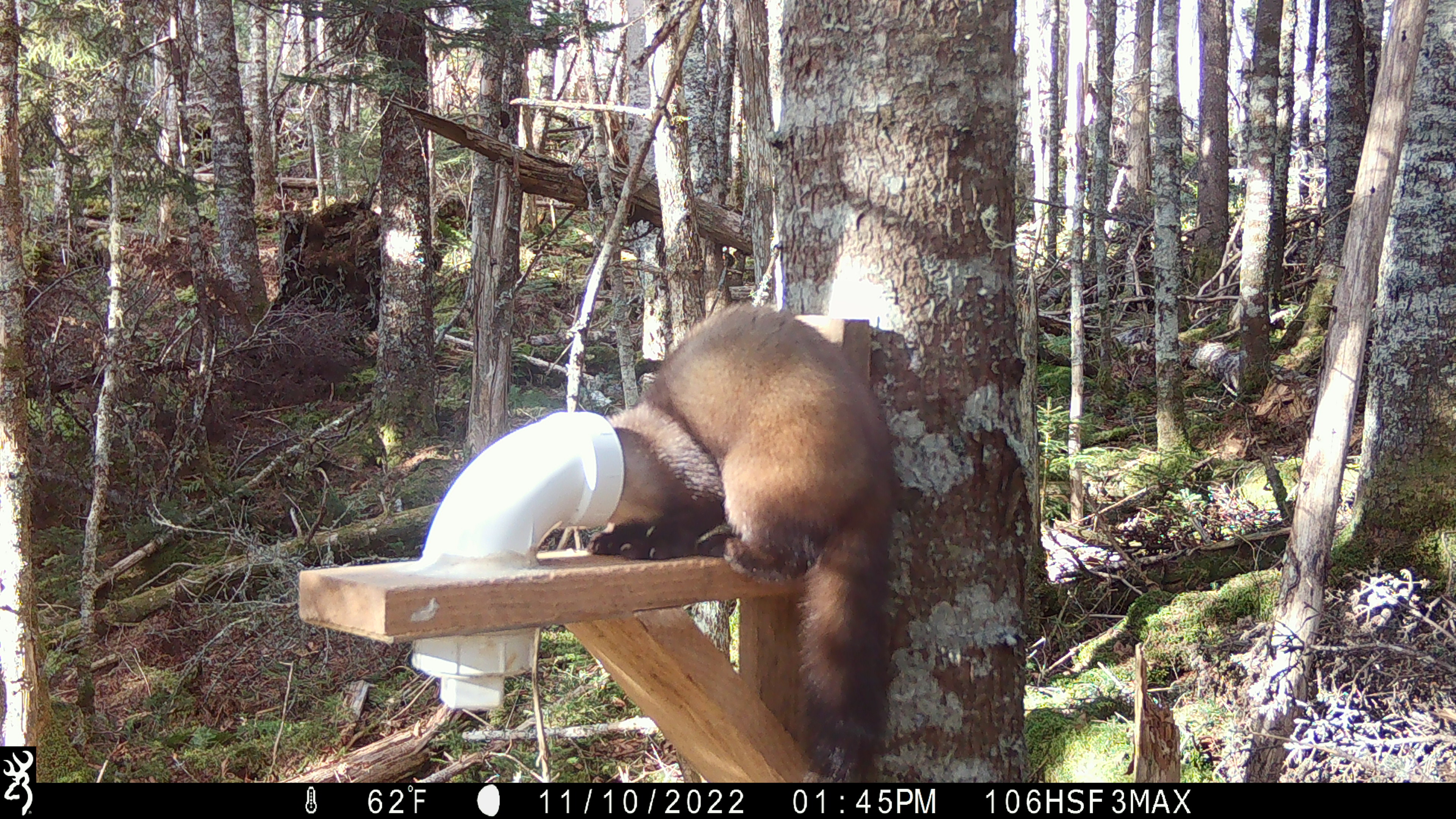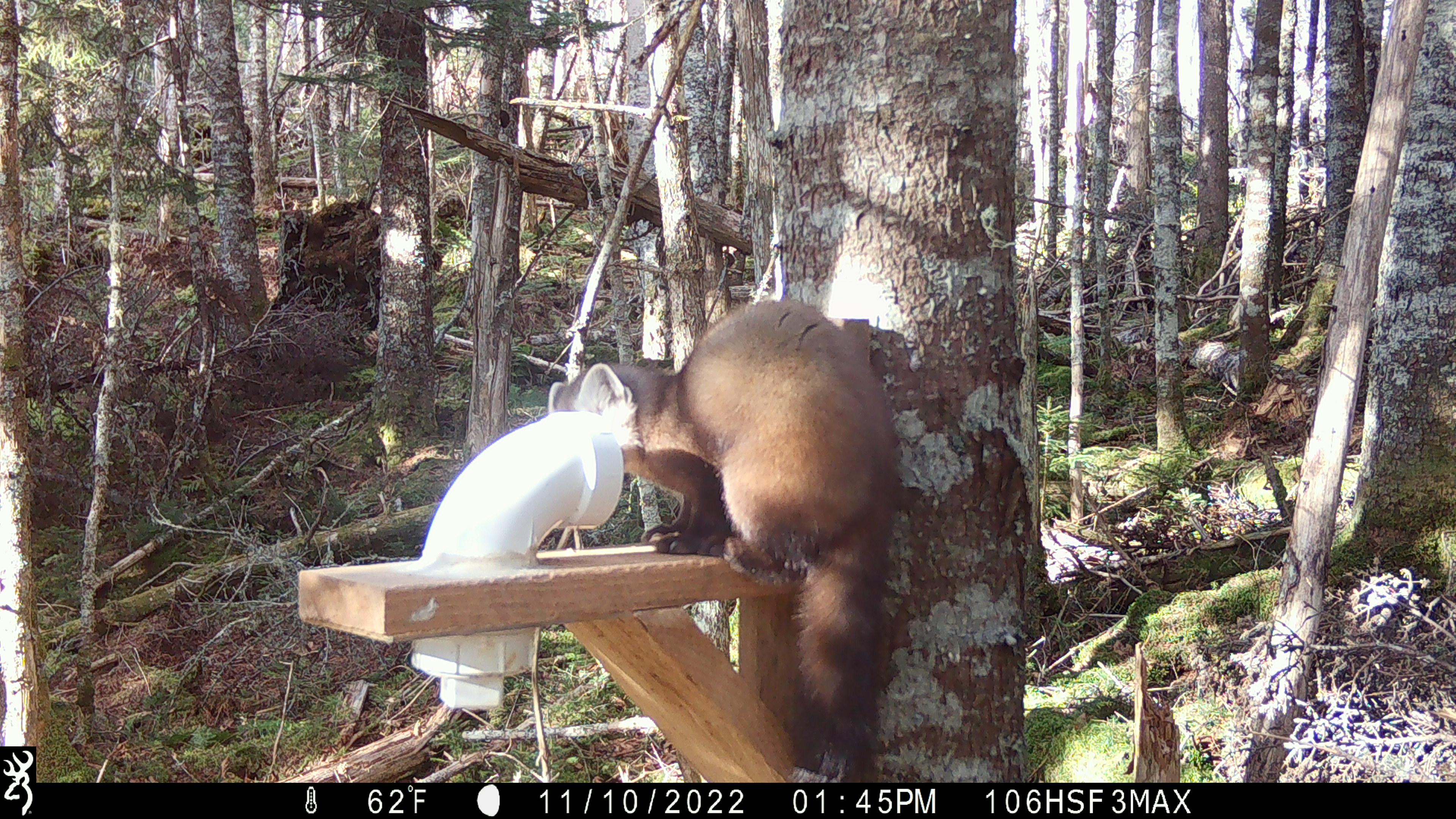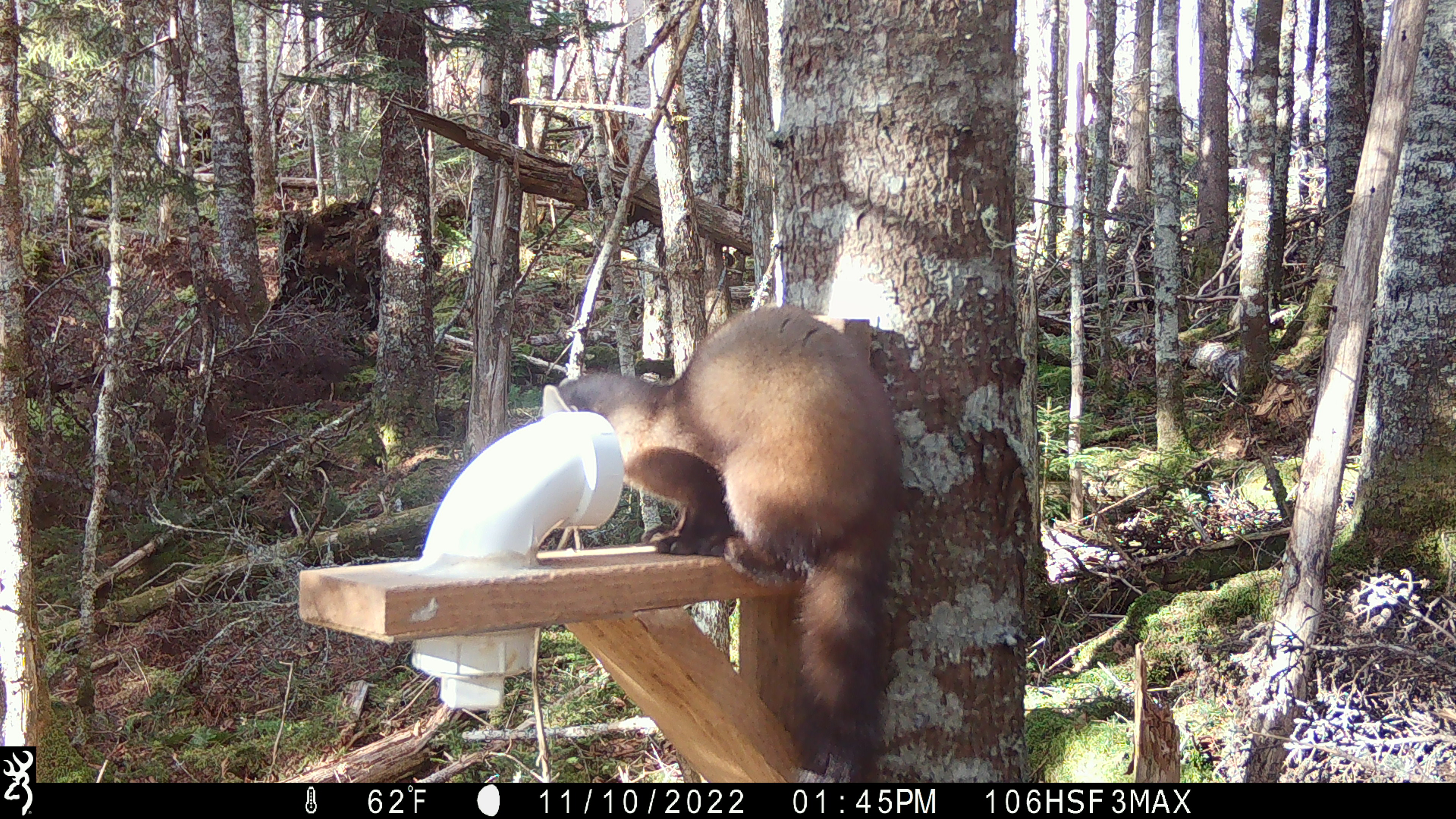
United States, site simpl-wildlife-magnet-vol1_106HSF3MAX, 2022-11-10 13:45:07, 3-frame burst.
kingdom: Animalia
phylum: Chordata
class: Mammalia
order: Carnivora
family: Mustelidae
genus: Martes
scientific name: Martes americana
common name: american marten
American marten (Martes americana).